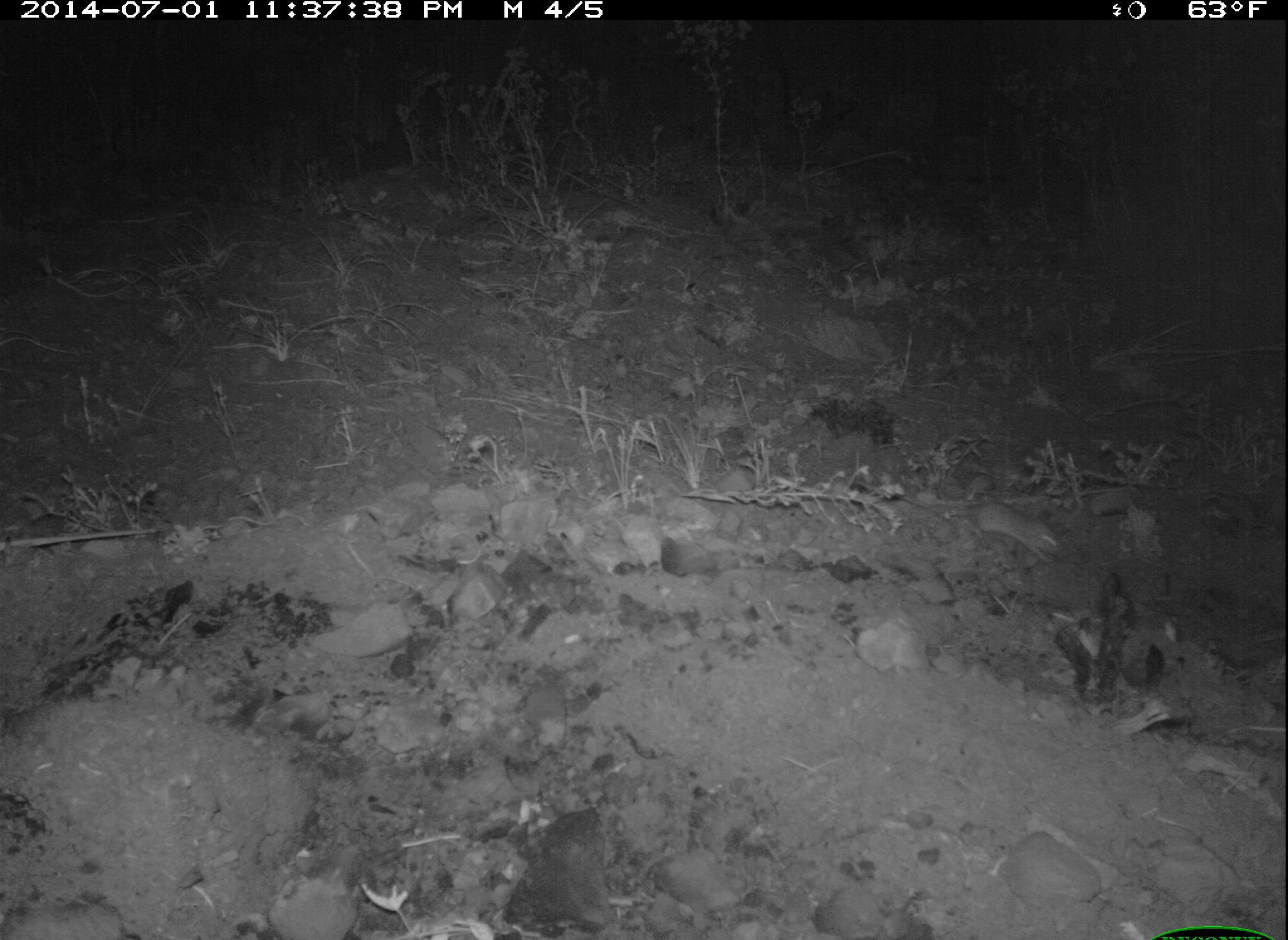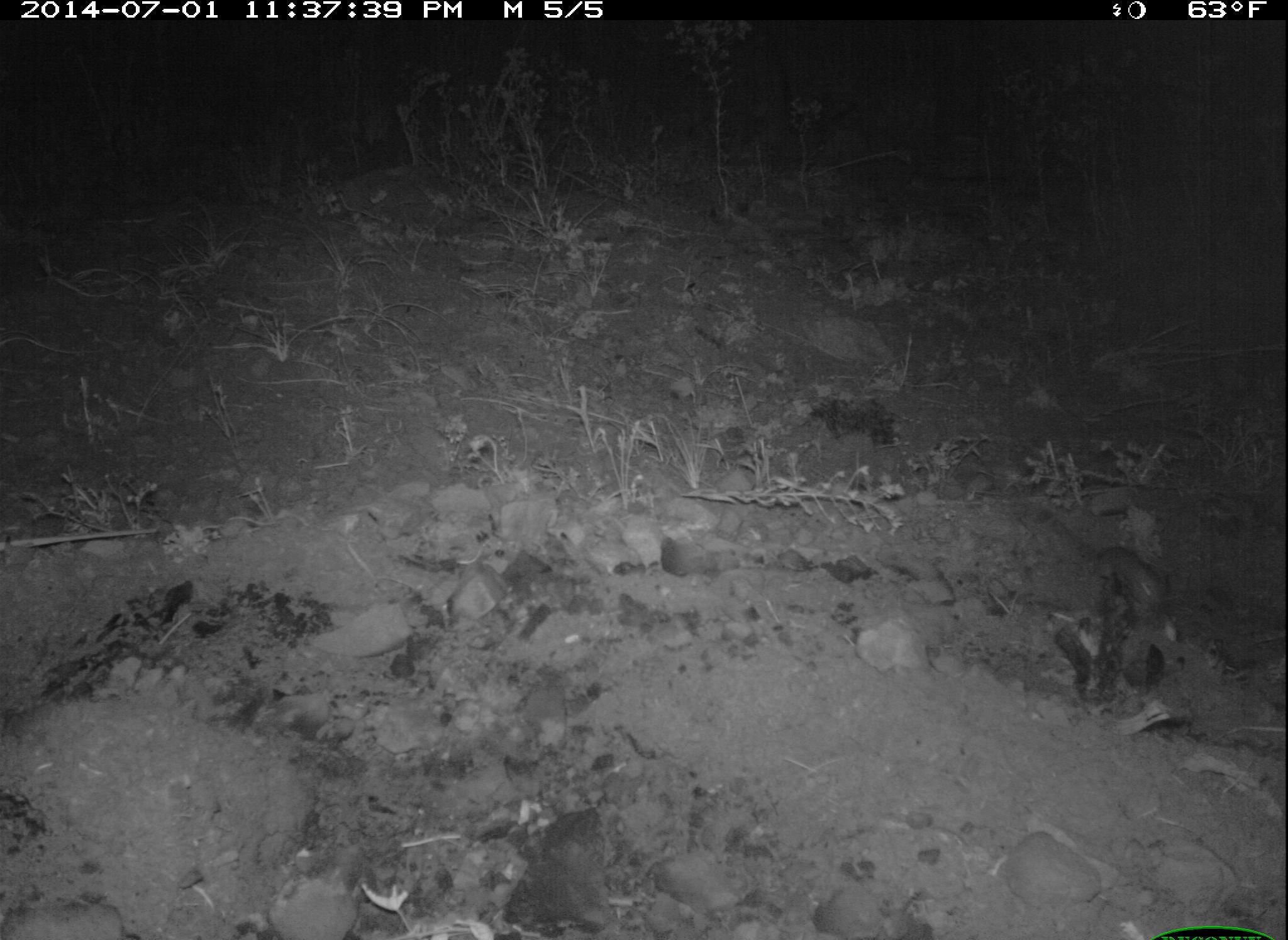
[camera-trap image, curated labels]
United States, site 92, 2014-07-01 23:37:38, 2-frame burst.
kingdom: Animalia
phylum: Chordata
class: Mammalia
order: Rodentia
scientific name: Rodentia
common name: rodent